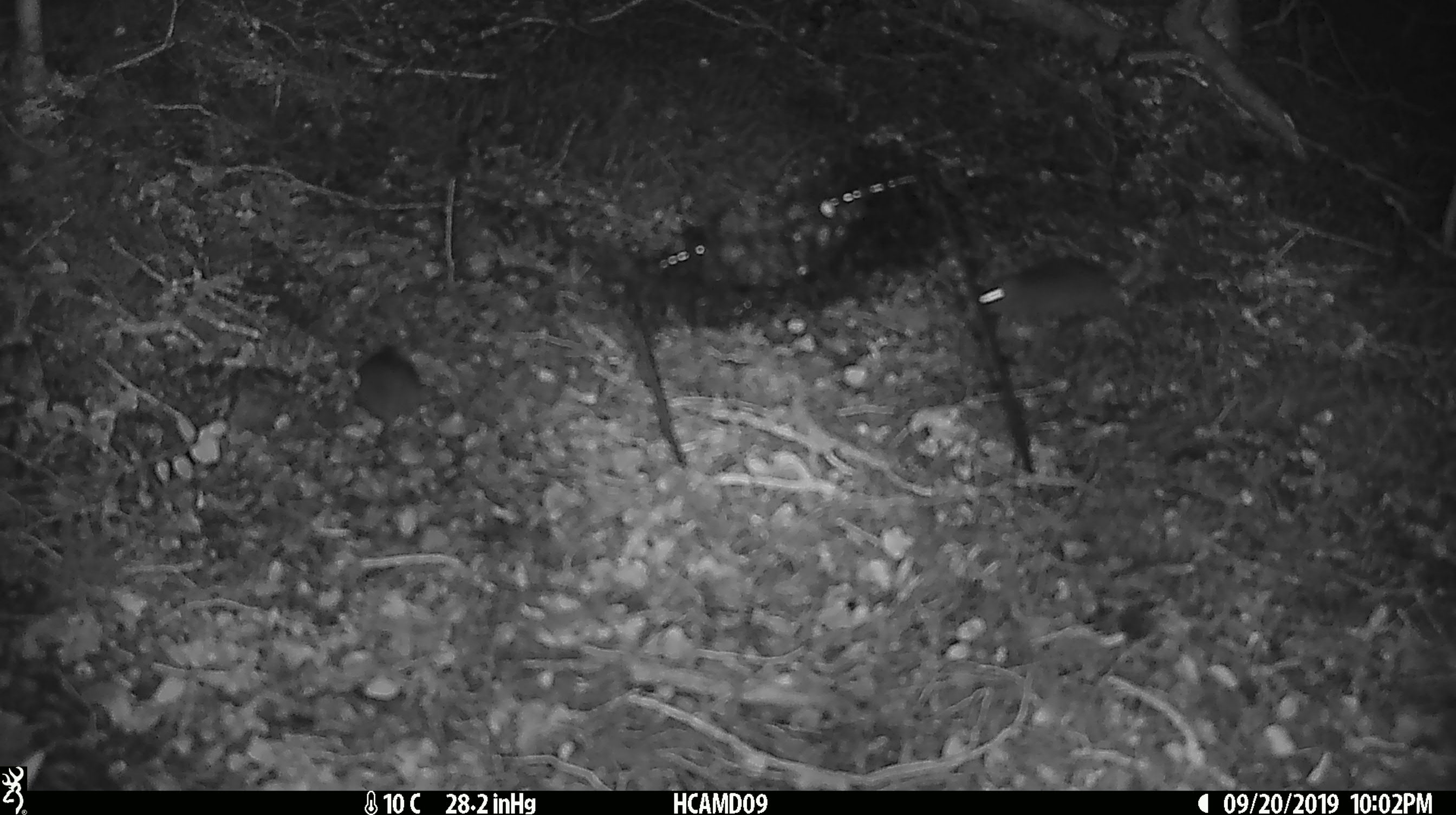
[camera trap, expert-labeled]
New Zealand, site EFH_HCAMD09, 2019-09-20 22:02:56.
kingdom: Animalia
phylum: Chordata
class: Mammalia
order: Rodentia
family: Muridae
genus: Mus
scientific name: Mus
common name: mouse